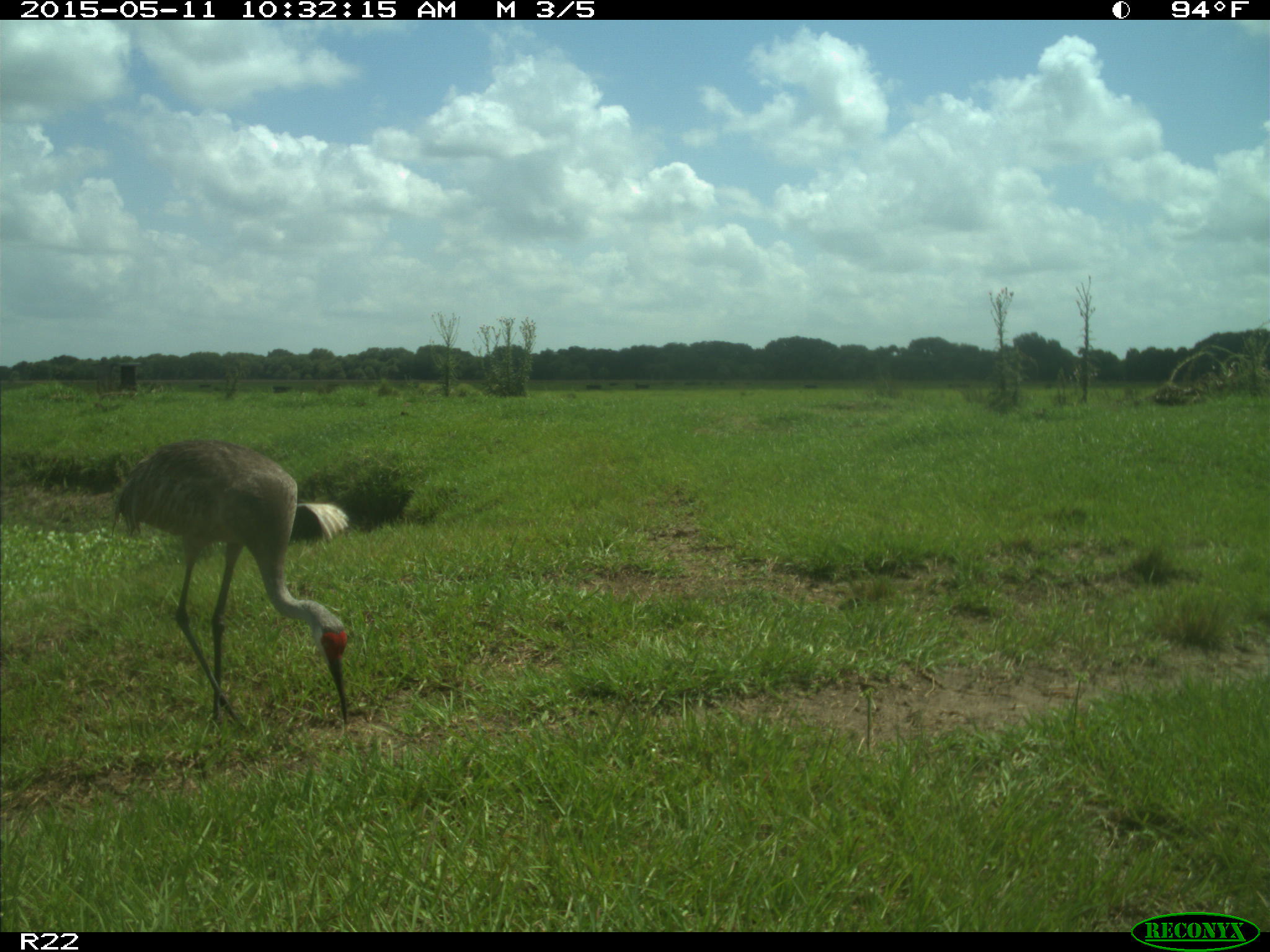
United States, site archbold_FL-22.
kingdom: Animalia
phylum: Chordata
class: Aves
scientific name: Aves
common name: birds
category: unidentified bird